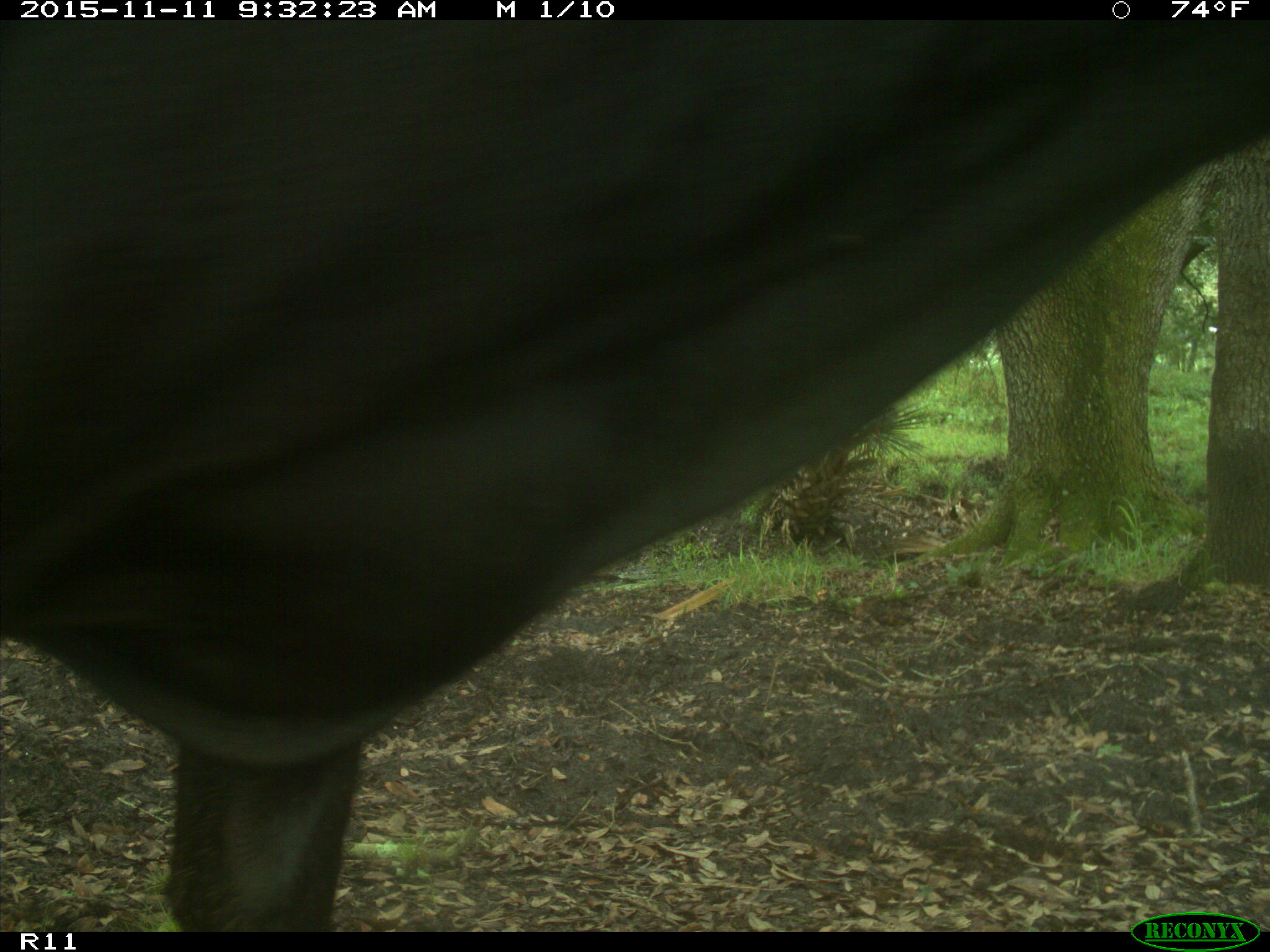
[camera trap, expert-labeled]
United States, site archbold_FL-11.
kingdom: Animalia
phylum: Chordata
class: Mammalia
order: Artiodactyla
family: Bovidae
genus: Bos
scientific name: Bos taurus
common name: domestic cow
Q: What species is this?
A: Bos taurus (domestic cow).